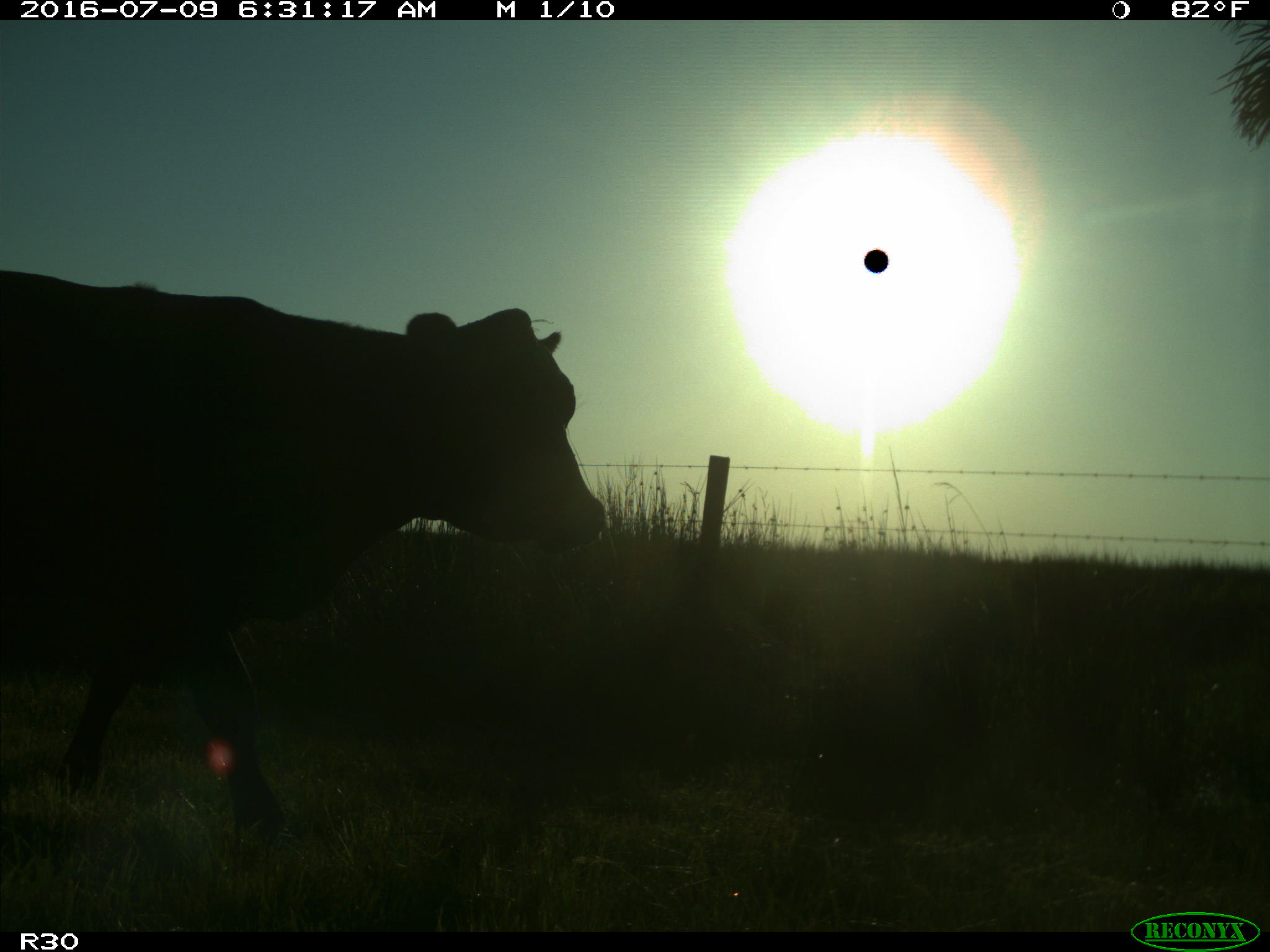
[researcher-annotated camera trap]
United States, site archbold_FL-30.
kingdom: Animalia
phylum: Chordata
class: Mammalia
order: Artiodactyla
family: Bovidae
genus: Bos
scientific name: Bos taurus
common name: domestic cow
Bos taurus (domestic cow).